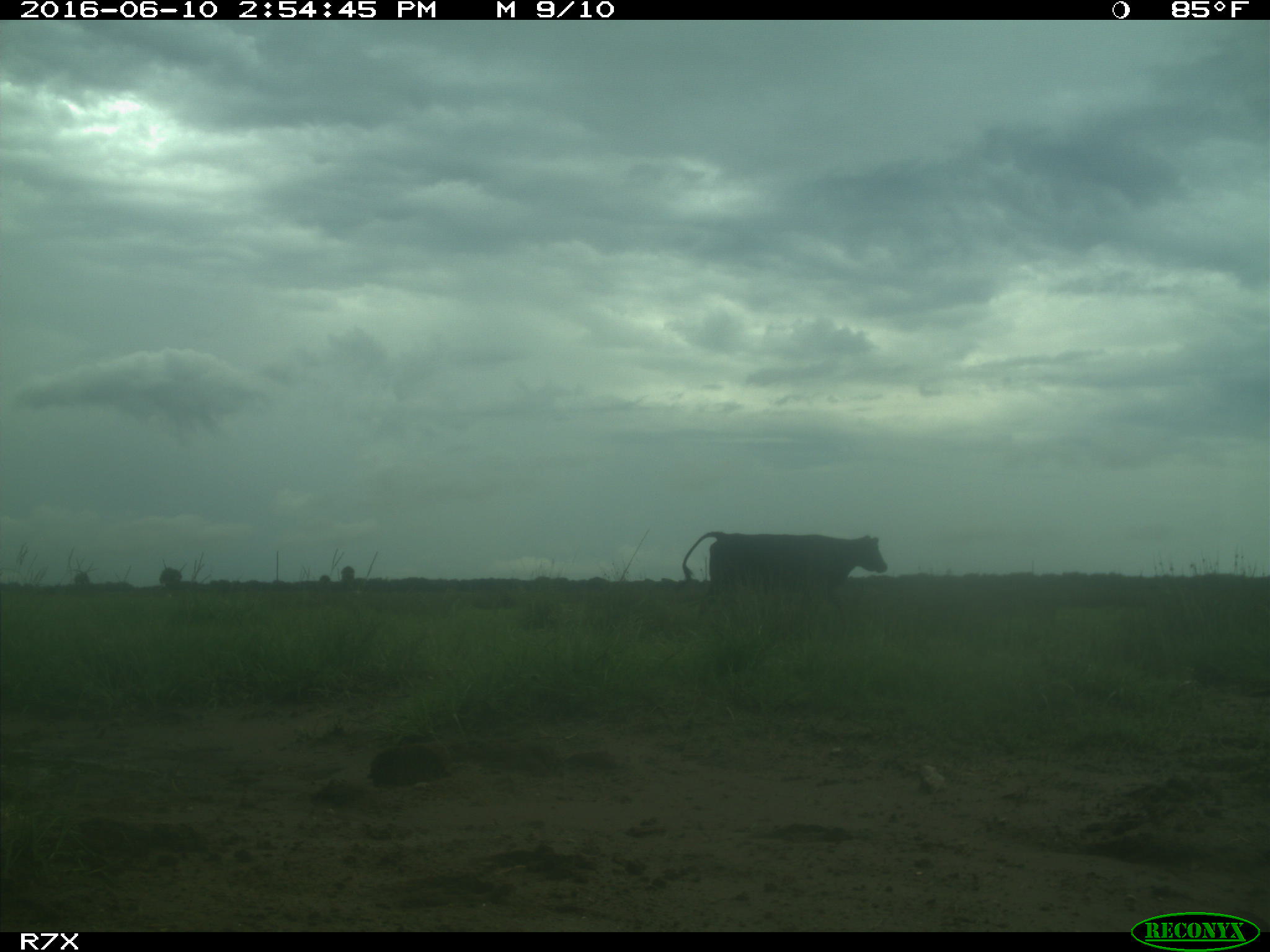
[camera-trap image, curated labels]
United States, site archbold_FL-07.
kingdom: Animalia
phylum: Chordata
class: Mammalia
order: Artiodactyla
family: Bovidae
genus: Bos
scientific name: Bos taurus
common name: domestic cow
Bos taurus (domestic cow).